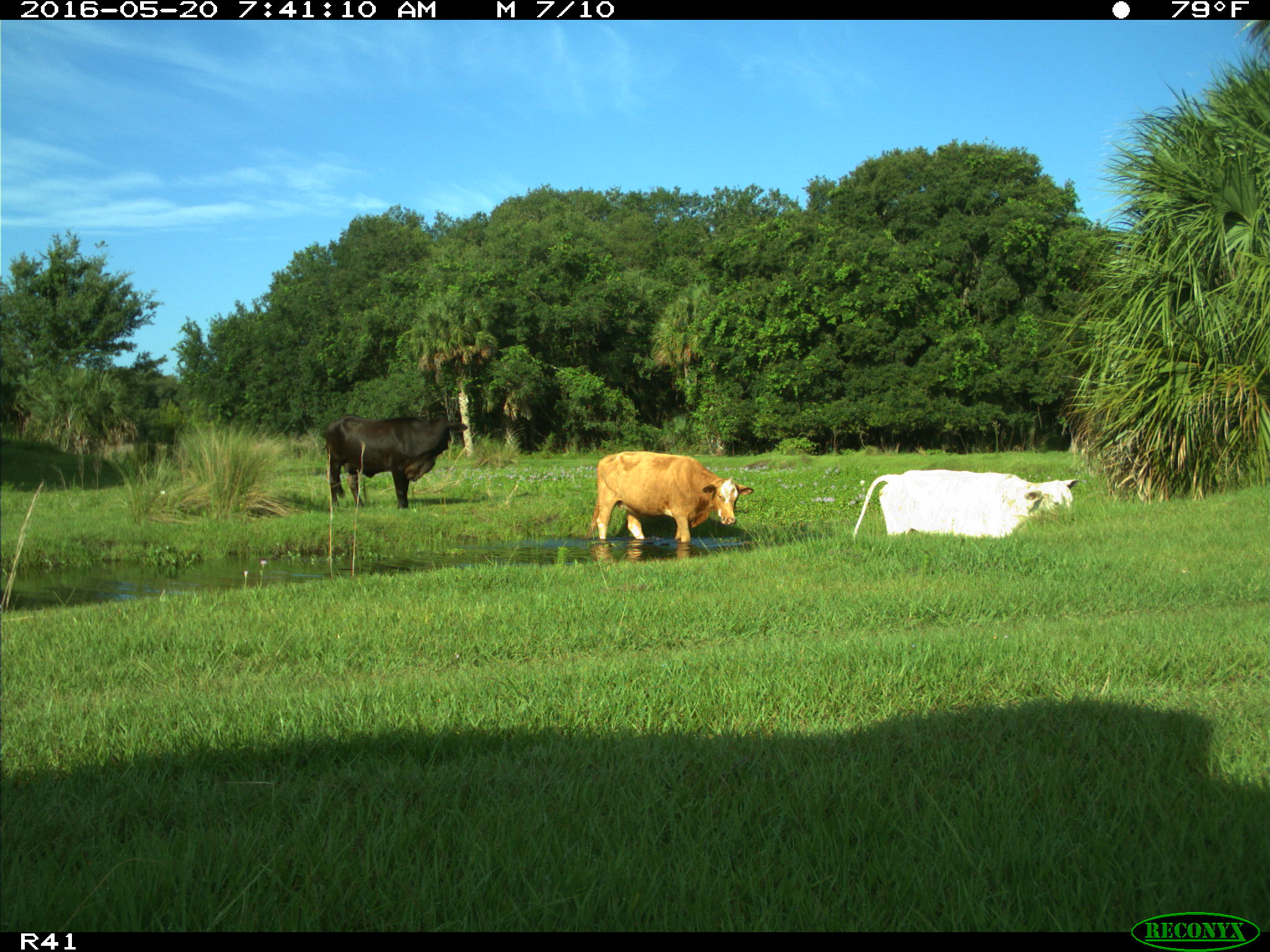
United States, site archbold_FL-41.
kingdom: Animalia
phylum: Chordata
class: Mammalia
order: Artiodactyla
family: Bovidae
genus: Bos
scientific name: Bos taurus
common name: domestic cow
Bos taurus (domestic cow).